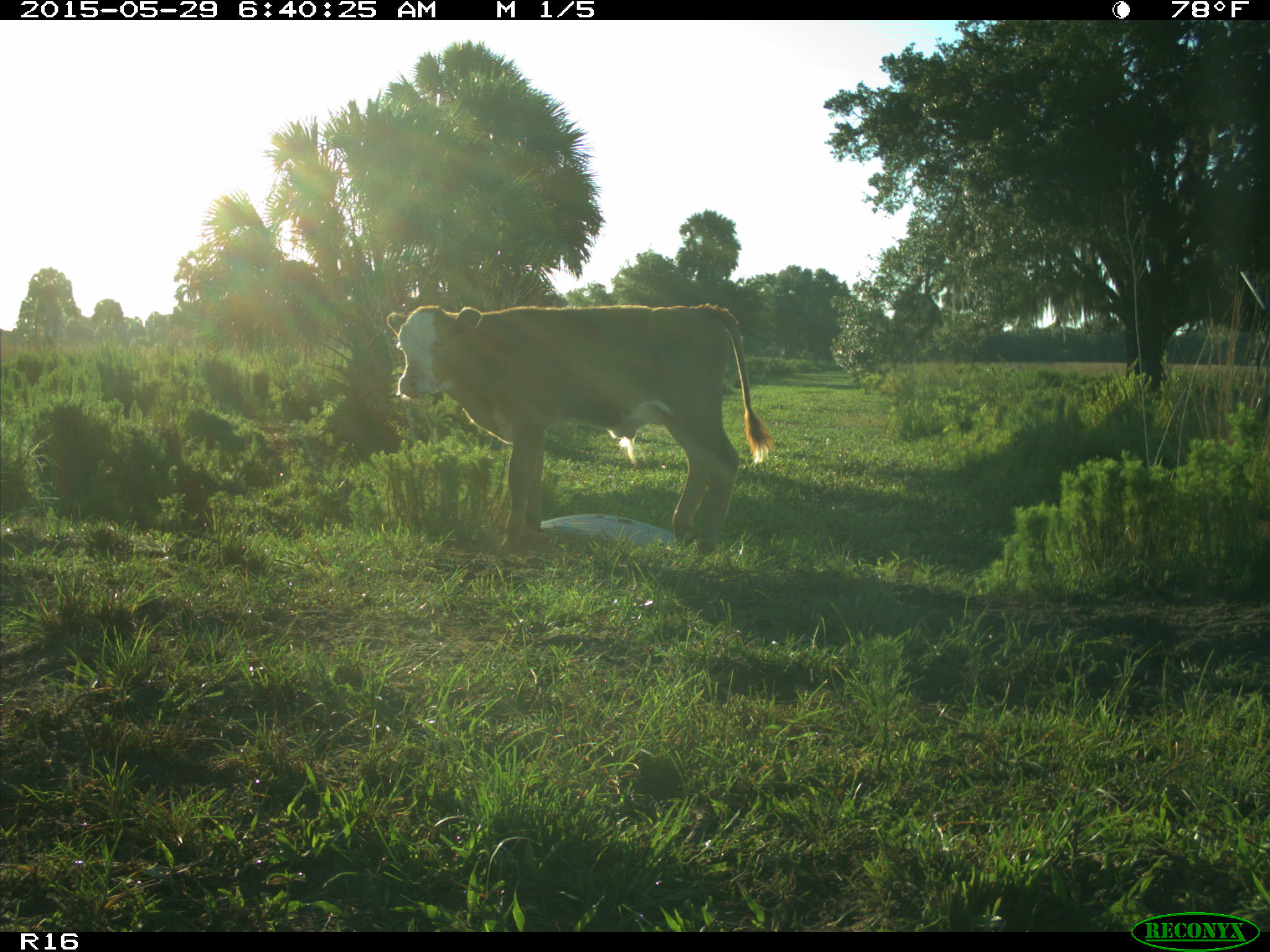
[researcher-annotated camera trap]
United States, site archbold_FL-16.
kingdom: Animalia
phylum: Chordata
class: Mammalia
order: Artiodactyla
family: Bovidae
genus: Bos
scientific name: Bos taurus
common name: domestic cow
Bos taurus (domestic cow).